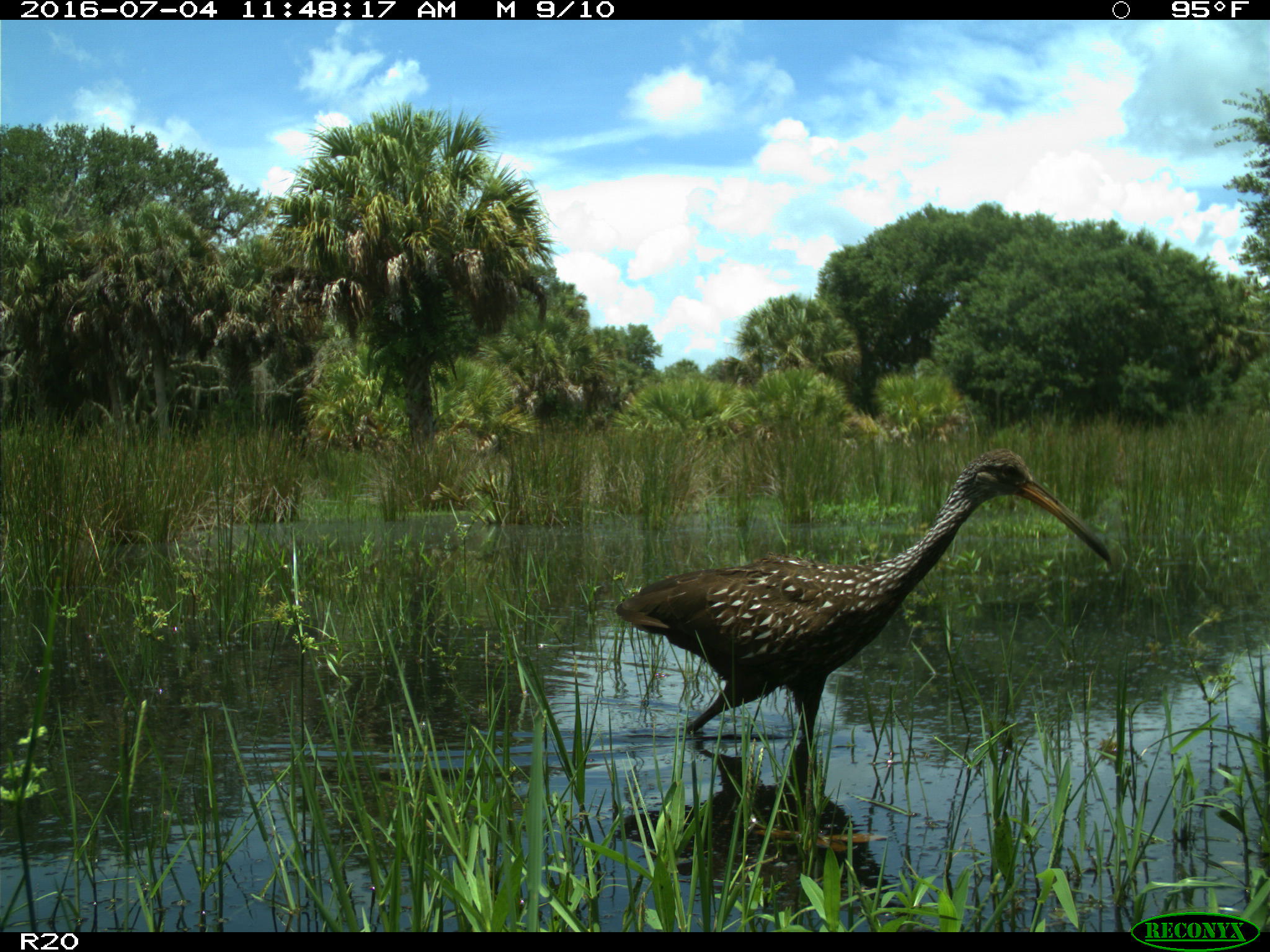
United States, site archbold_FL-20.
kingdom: Animalia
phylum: Chordata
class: Aves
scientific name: Aves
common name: birds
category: unidentified bird